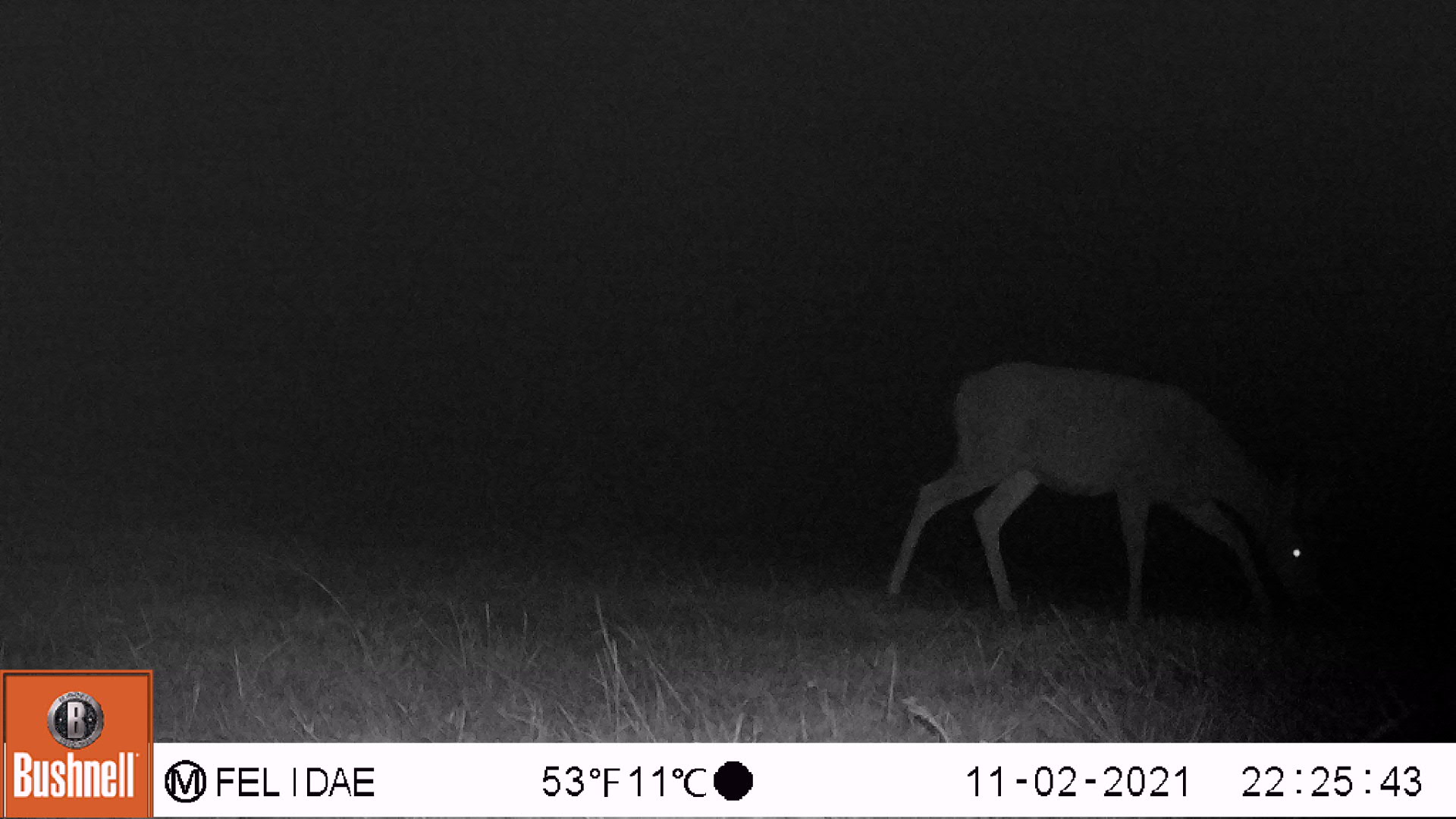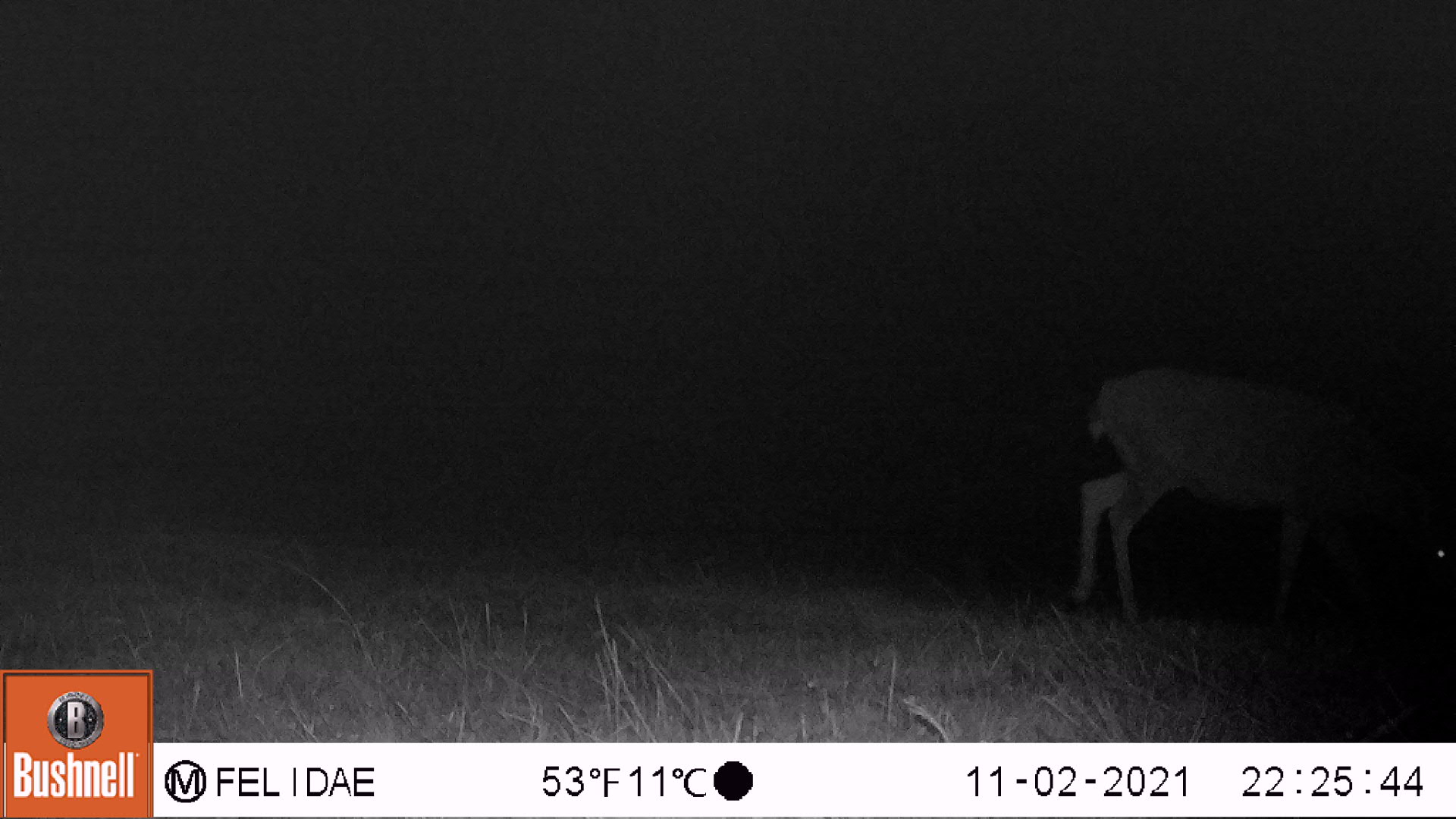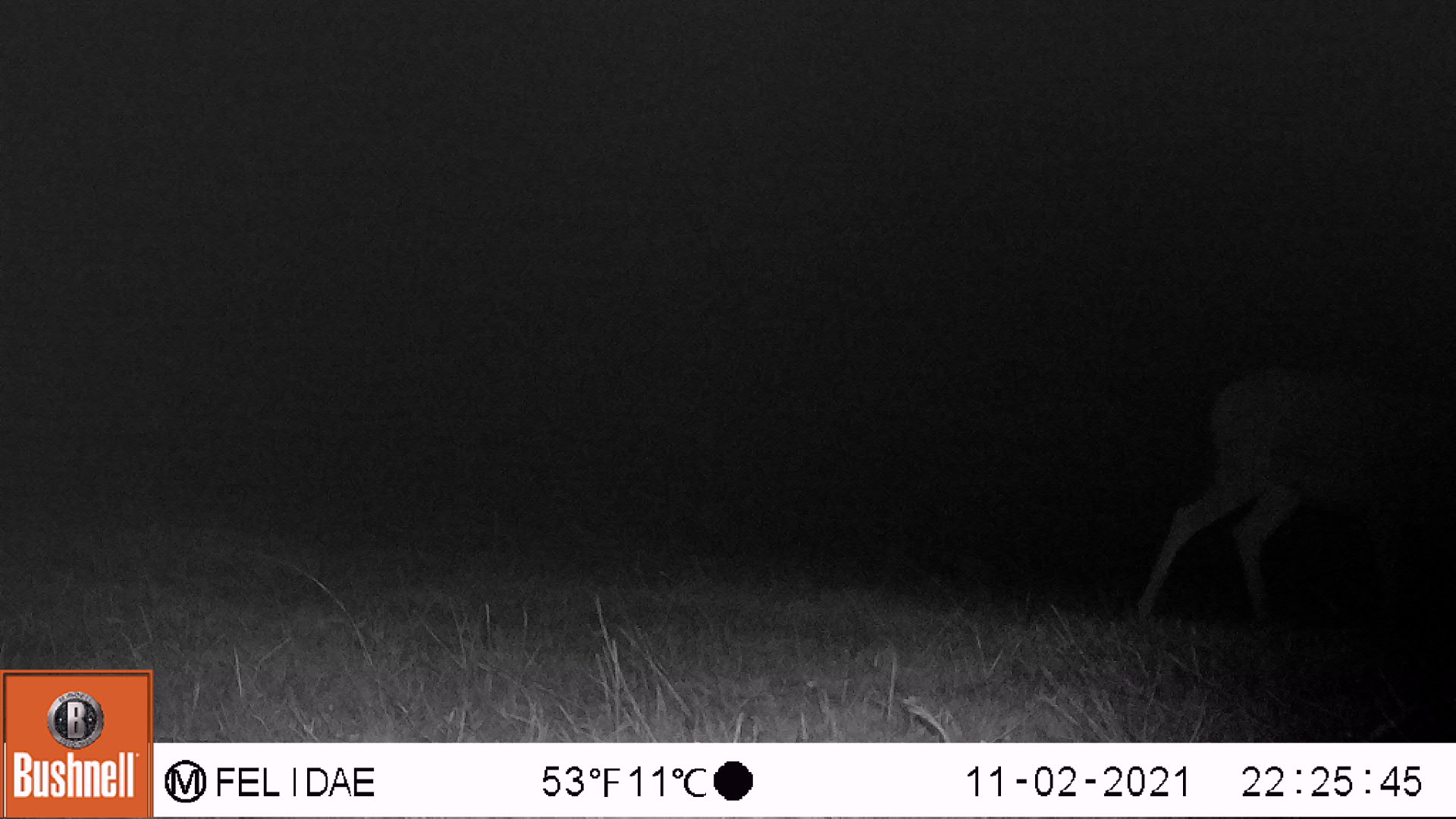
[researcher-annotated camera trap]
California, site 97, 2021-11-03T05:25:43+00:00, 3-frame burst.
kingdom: Animalia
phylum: Chordata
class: Mammalia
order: Artiodactyla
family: Cervidae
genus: Odocoileus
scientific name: Odocoileus hemionus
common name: mule deer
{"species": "mule deer (Odocoileus hemionus)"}